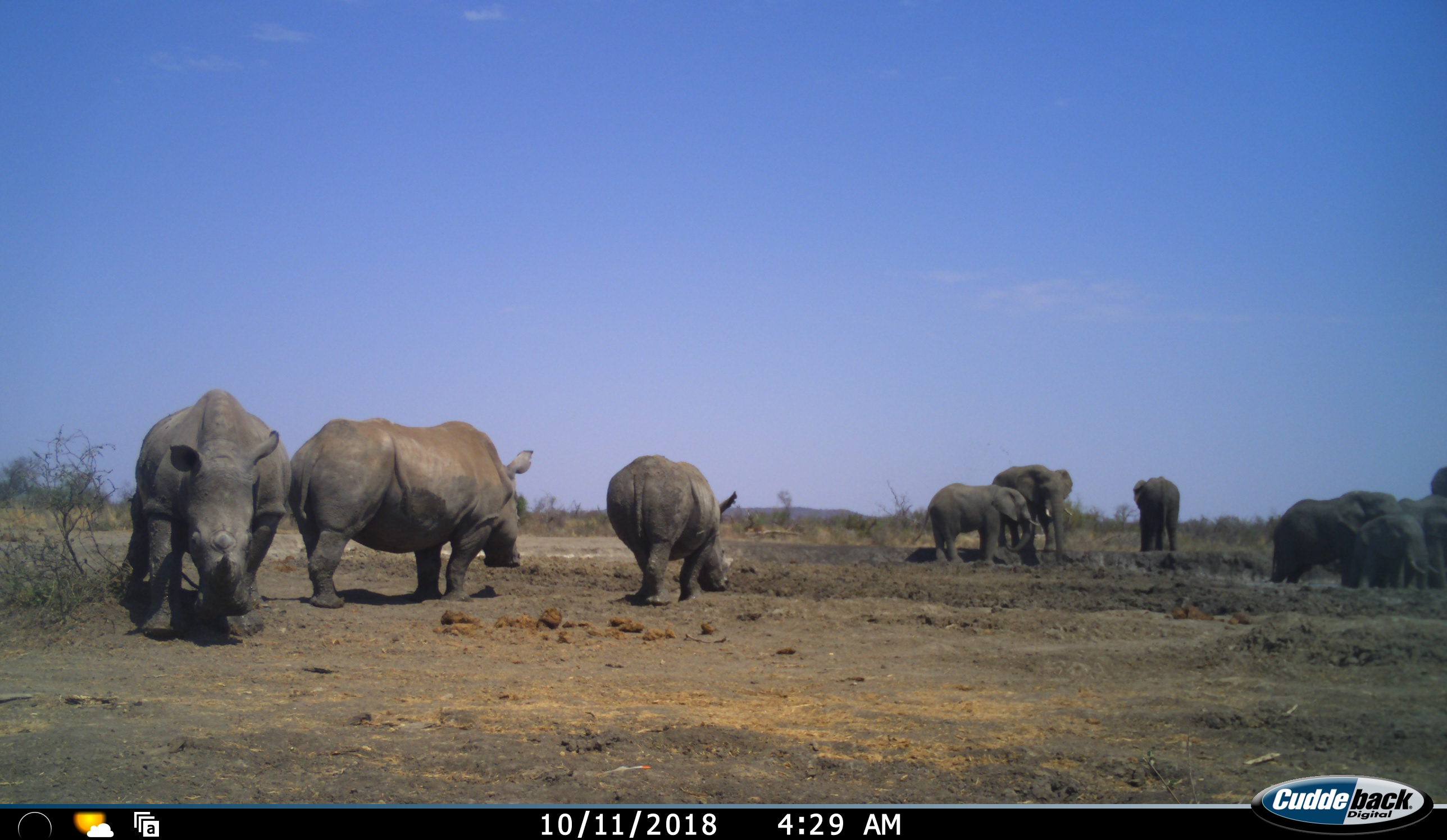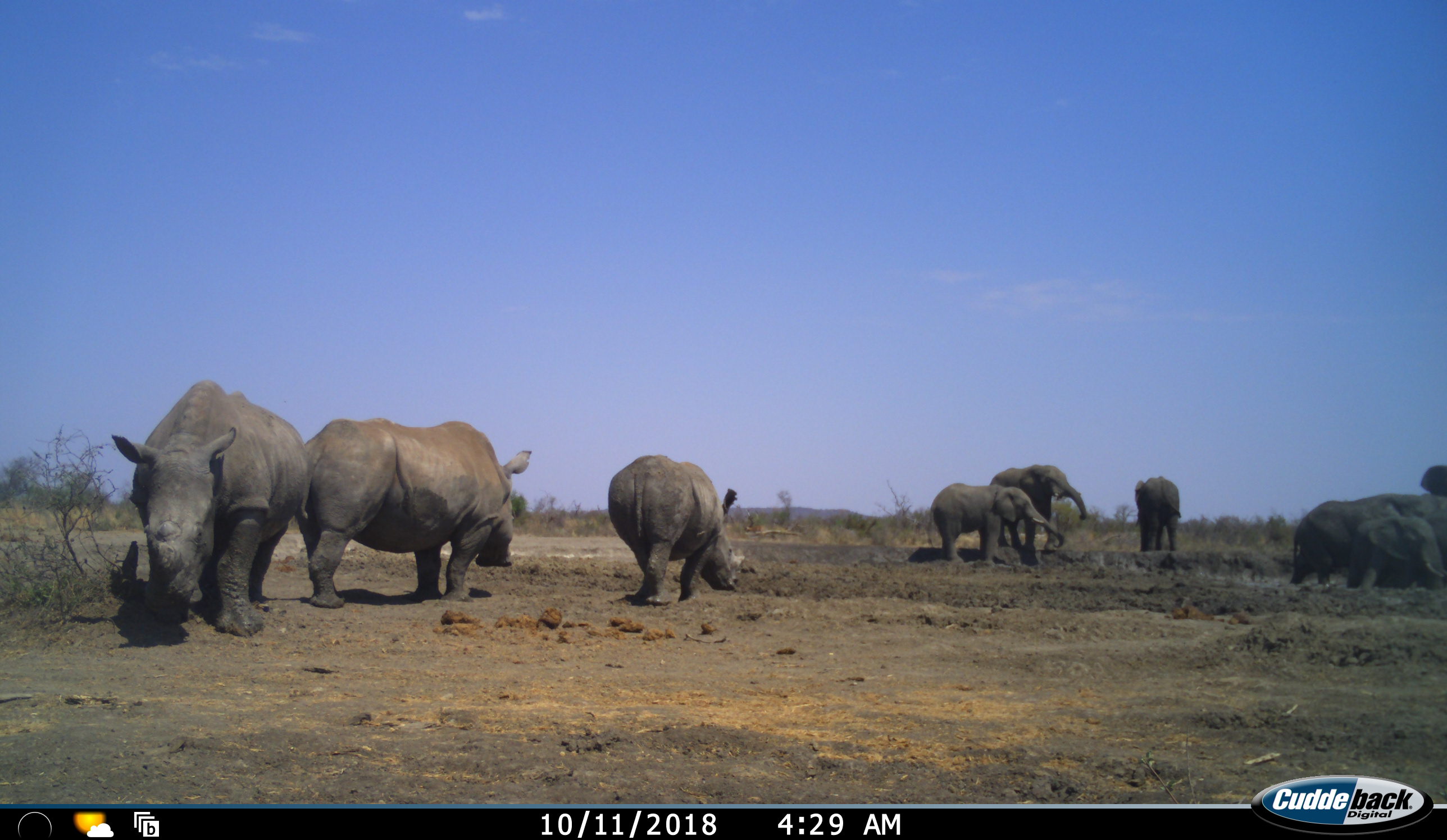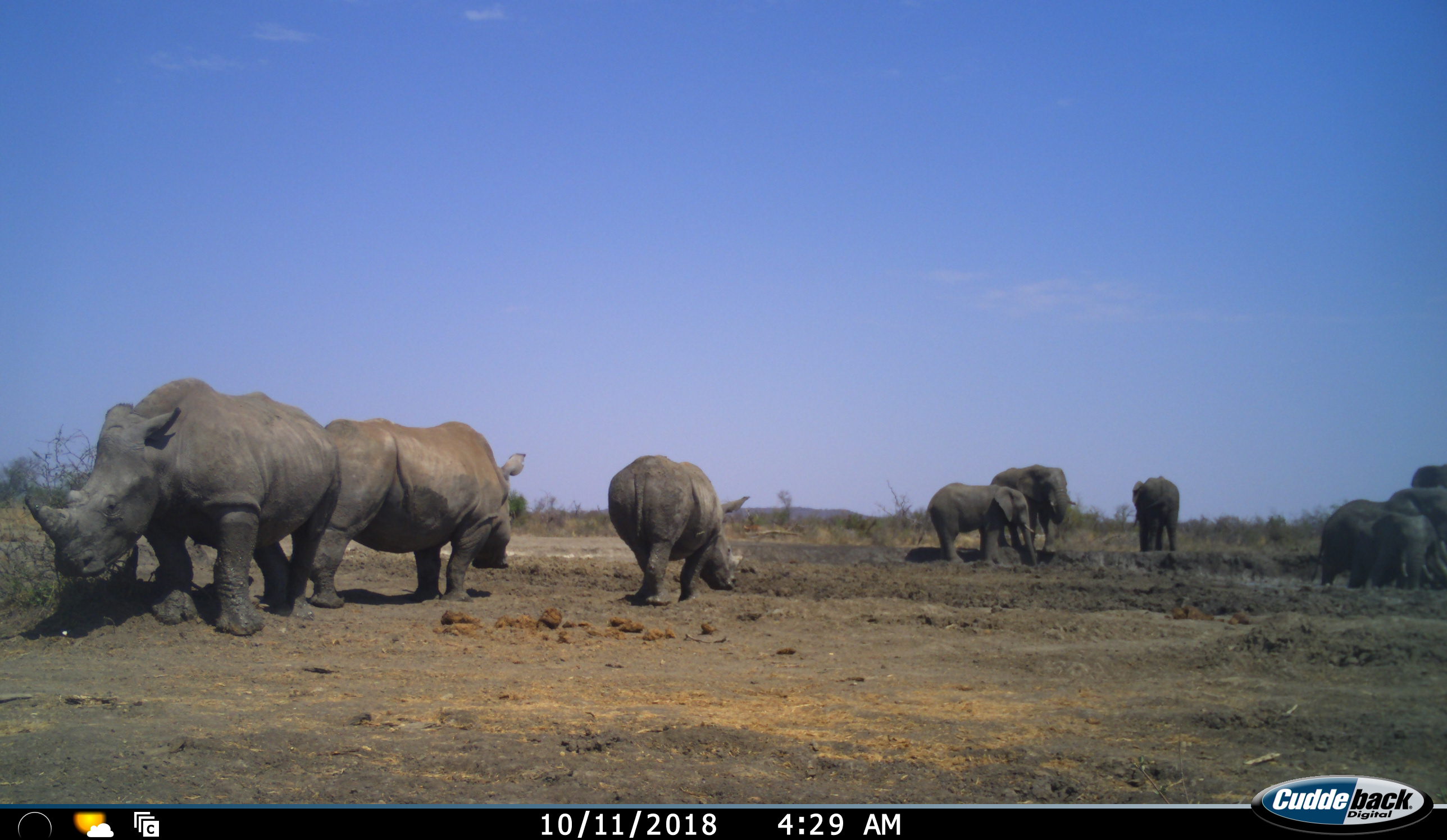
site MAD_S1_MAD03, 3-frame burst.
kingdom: Animalia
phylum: Chordata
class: Mammalia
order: Proboscidea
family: Elephantidae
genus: Loxodonta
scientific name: Loxodonta africana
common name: african bush elephant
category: elephant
Elephant (african bush elephant) (Loxodonta africana), count 6. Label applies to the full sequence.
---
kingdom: Animalia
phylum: Chordata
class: Mammalia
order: Perissodactyla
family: Rhinocerotidae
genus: Ceratotherium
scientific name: Ceratotherium simum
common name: white rhinoceros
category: rhinoceroswhite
Rhinoceroswhite (white rhinoceros) (Ceratotherium simum), count 3. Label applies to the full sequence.